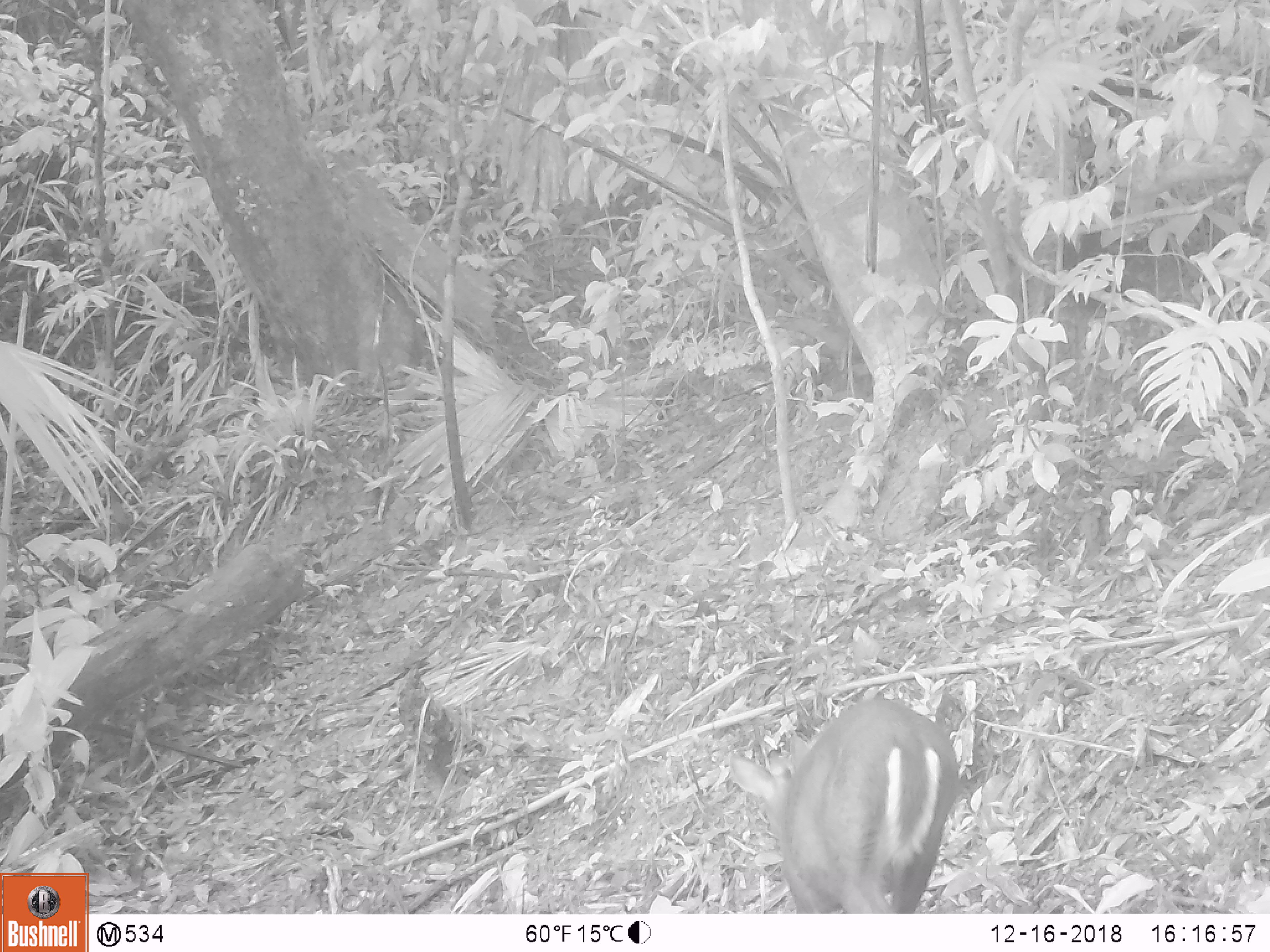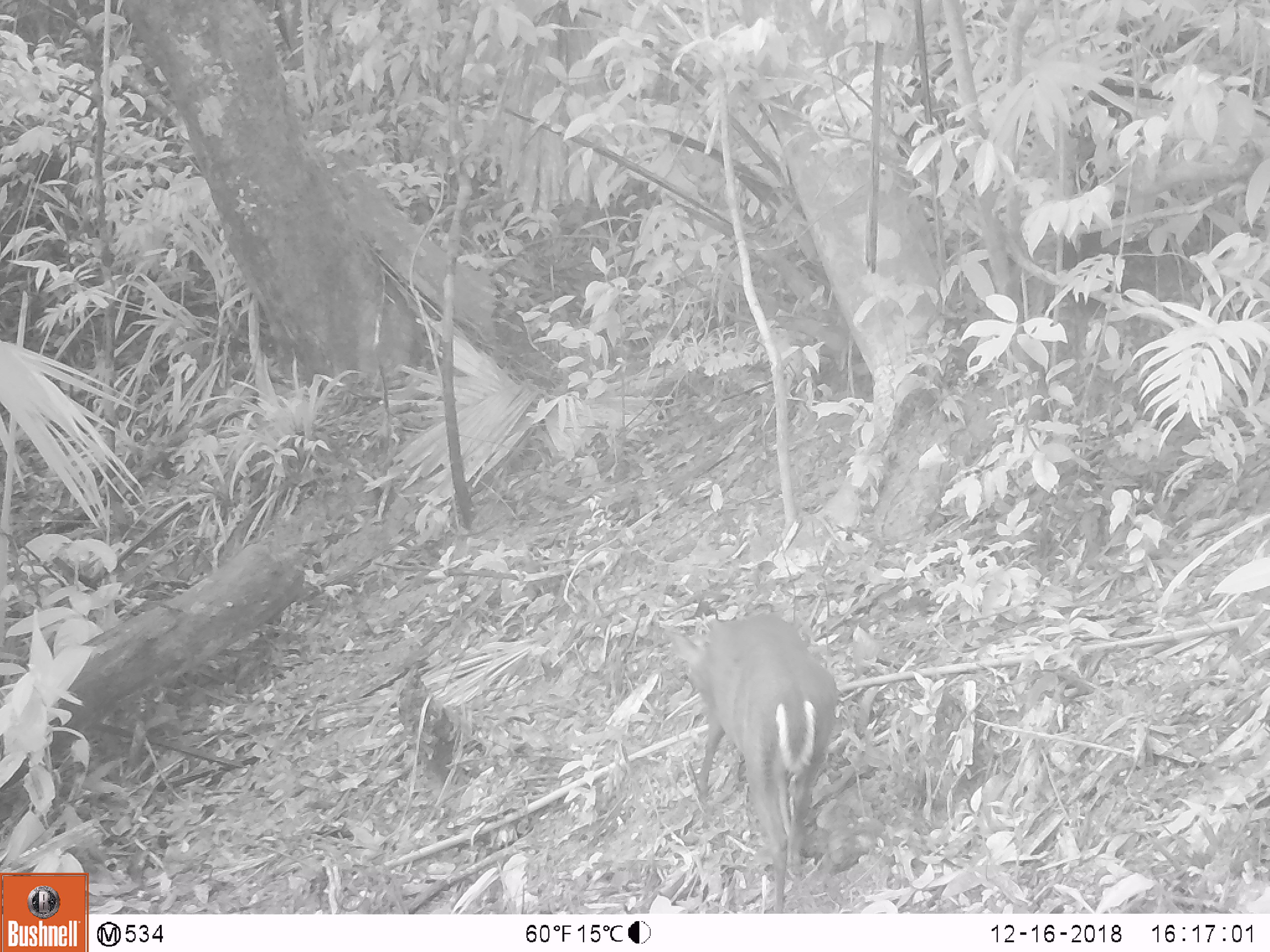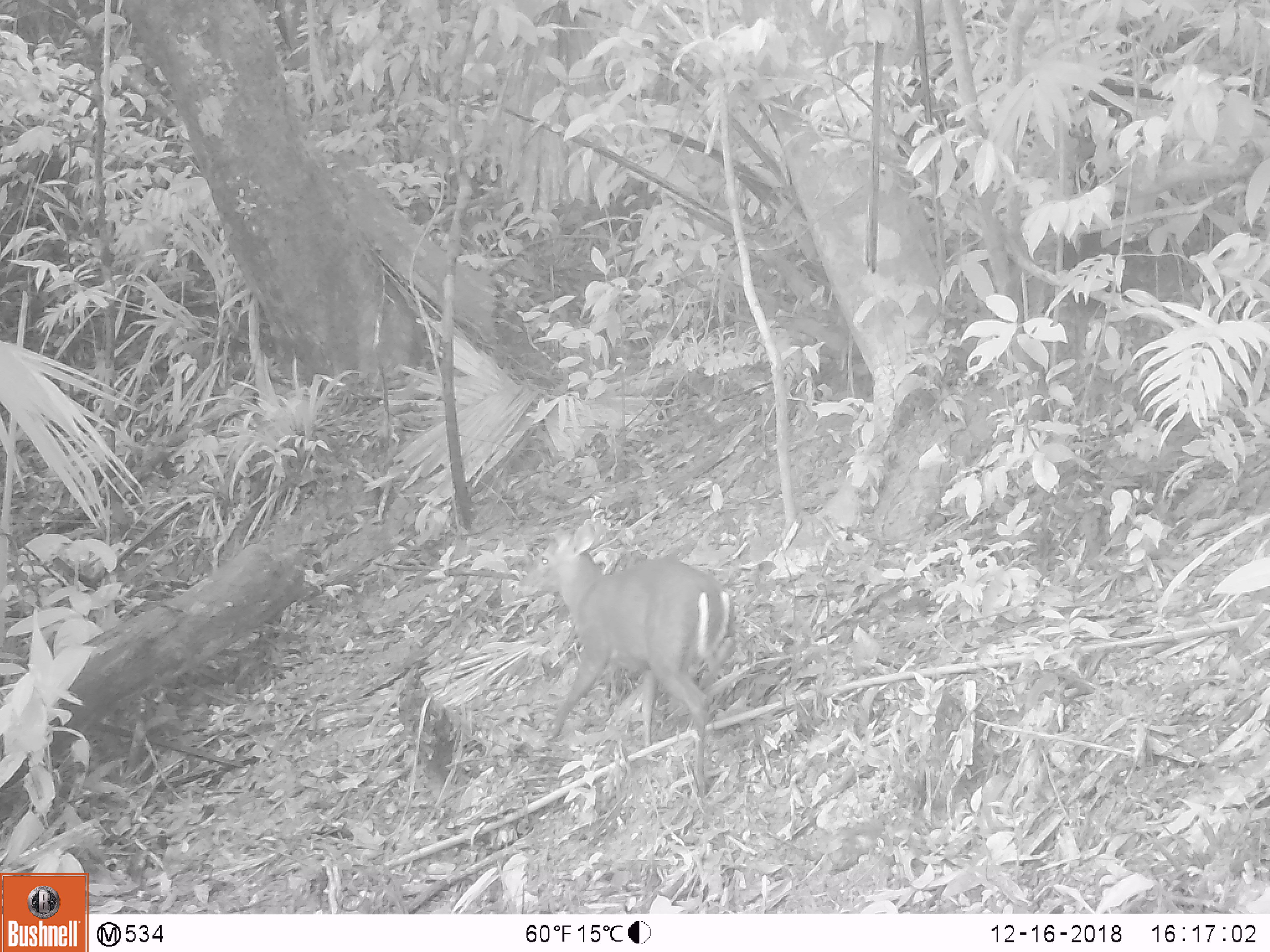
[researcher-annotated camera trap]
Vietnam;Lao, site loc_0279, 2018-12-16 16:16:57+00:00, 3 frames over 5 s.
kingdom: Animalia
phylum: Chordata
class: Mammalia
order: Artiodactyla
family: Cervidae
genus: Muntiacus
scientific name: Muntiacus rooseveltorum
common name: roosevelt's muntjac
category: roosevelts muntjac group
Roosevelts muntjac group (roosevelt's muntjac) (Muntiacus rooseveltorum). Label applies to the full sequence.